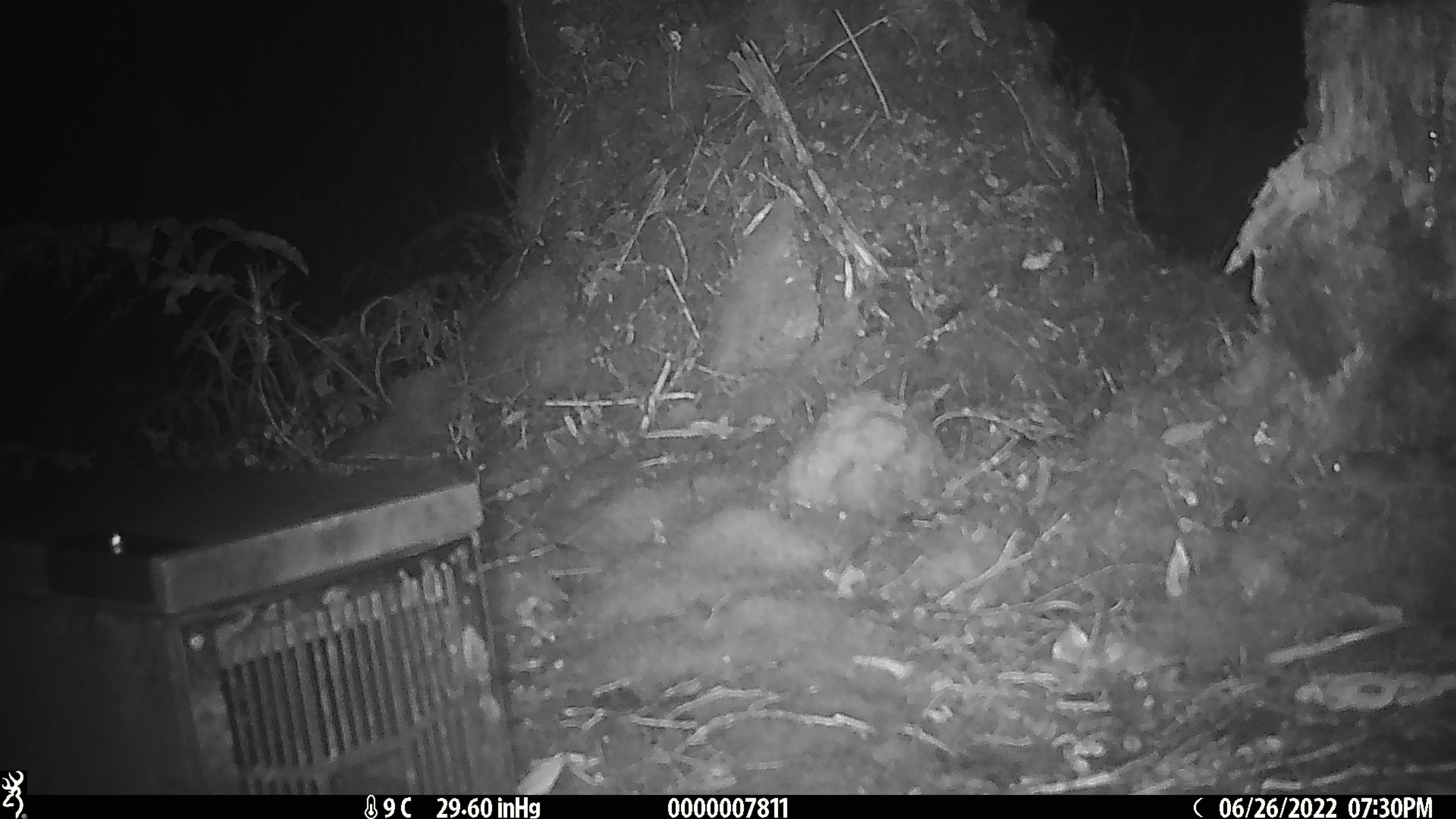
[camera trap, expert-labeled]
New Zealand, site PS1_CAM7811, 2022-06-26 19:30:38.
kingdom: Animalia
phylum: Chordata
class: Mammalia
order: Rodentia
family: Muridae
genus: Mus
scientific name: Mus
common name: mouse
Mouse (Mus).